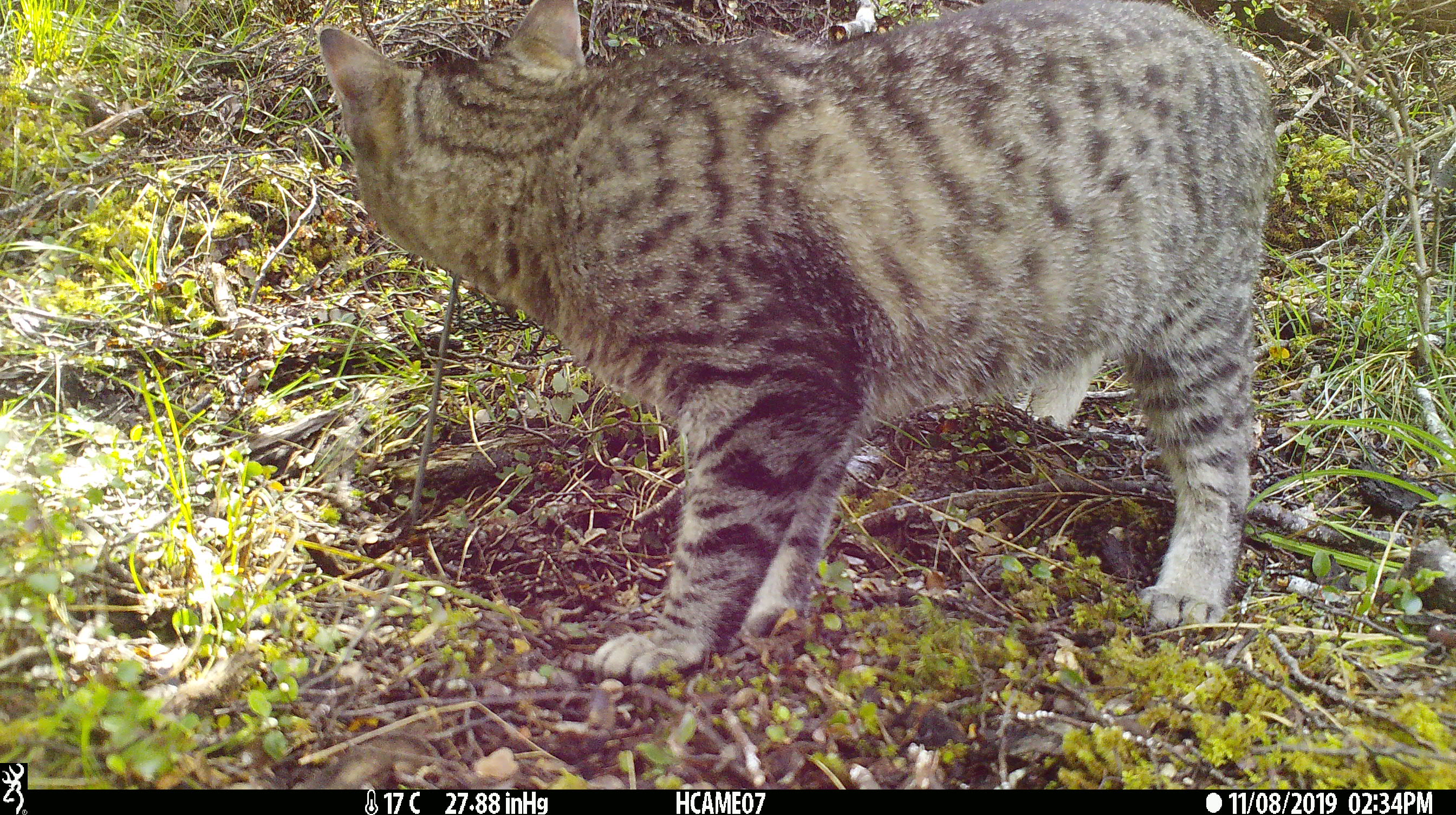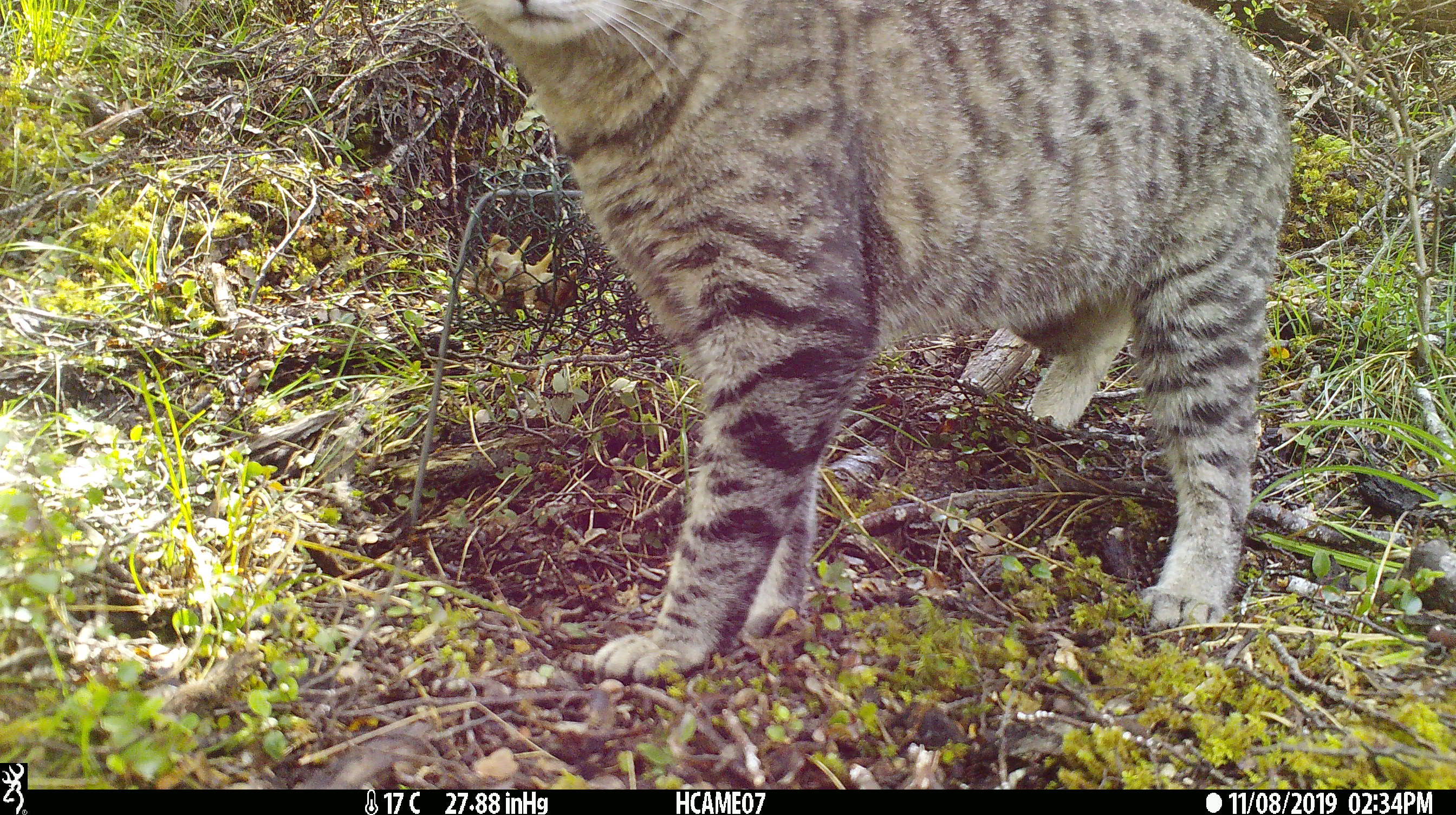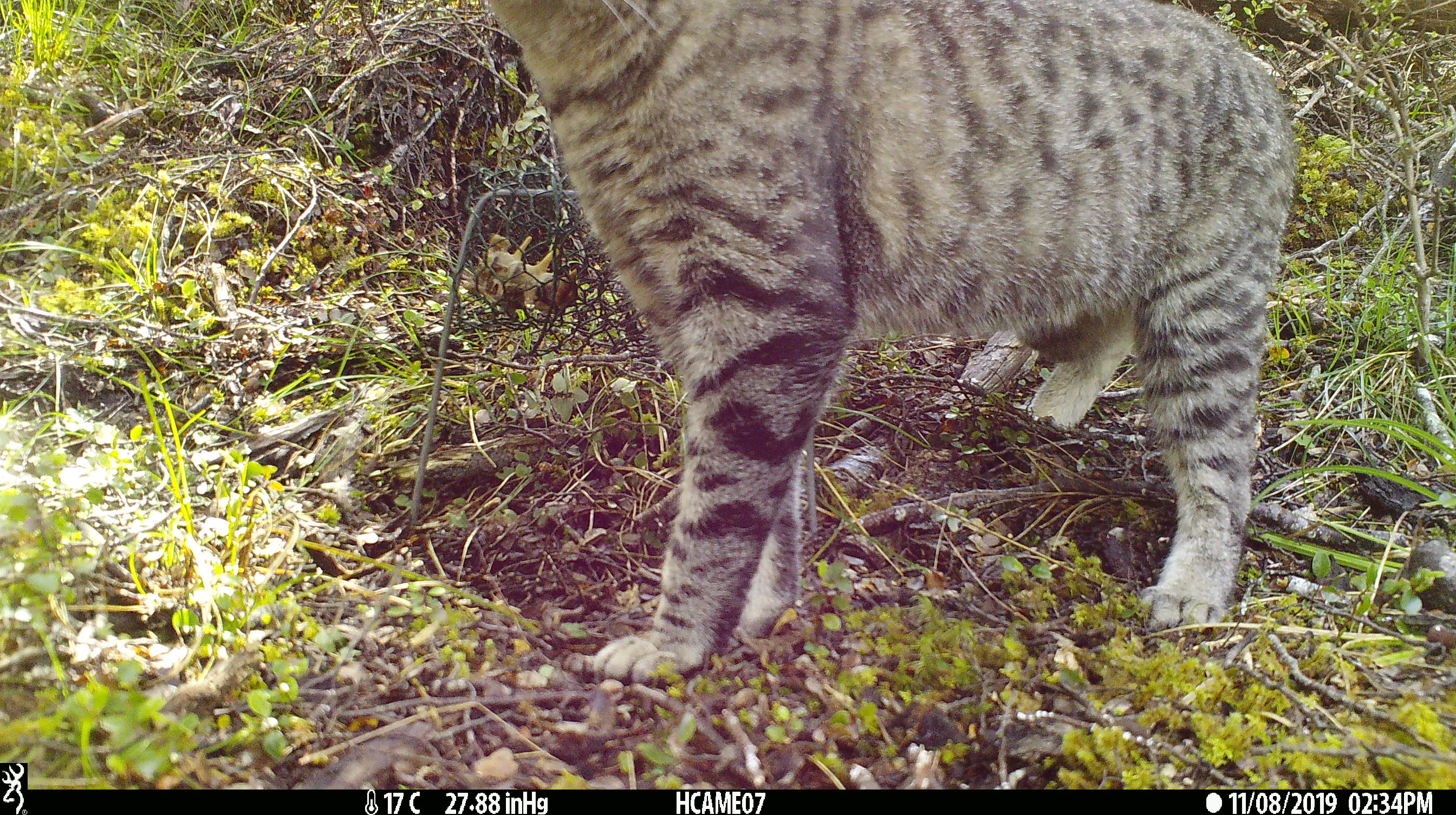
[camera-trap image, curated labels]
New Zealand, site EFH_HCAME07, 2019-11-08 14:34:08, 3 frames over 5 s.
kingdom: Animalia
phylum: Chordata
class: Mammalia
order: Carnivora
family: Felidae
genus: Felis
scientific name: Felis catus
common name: domestic cat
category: cat